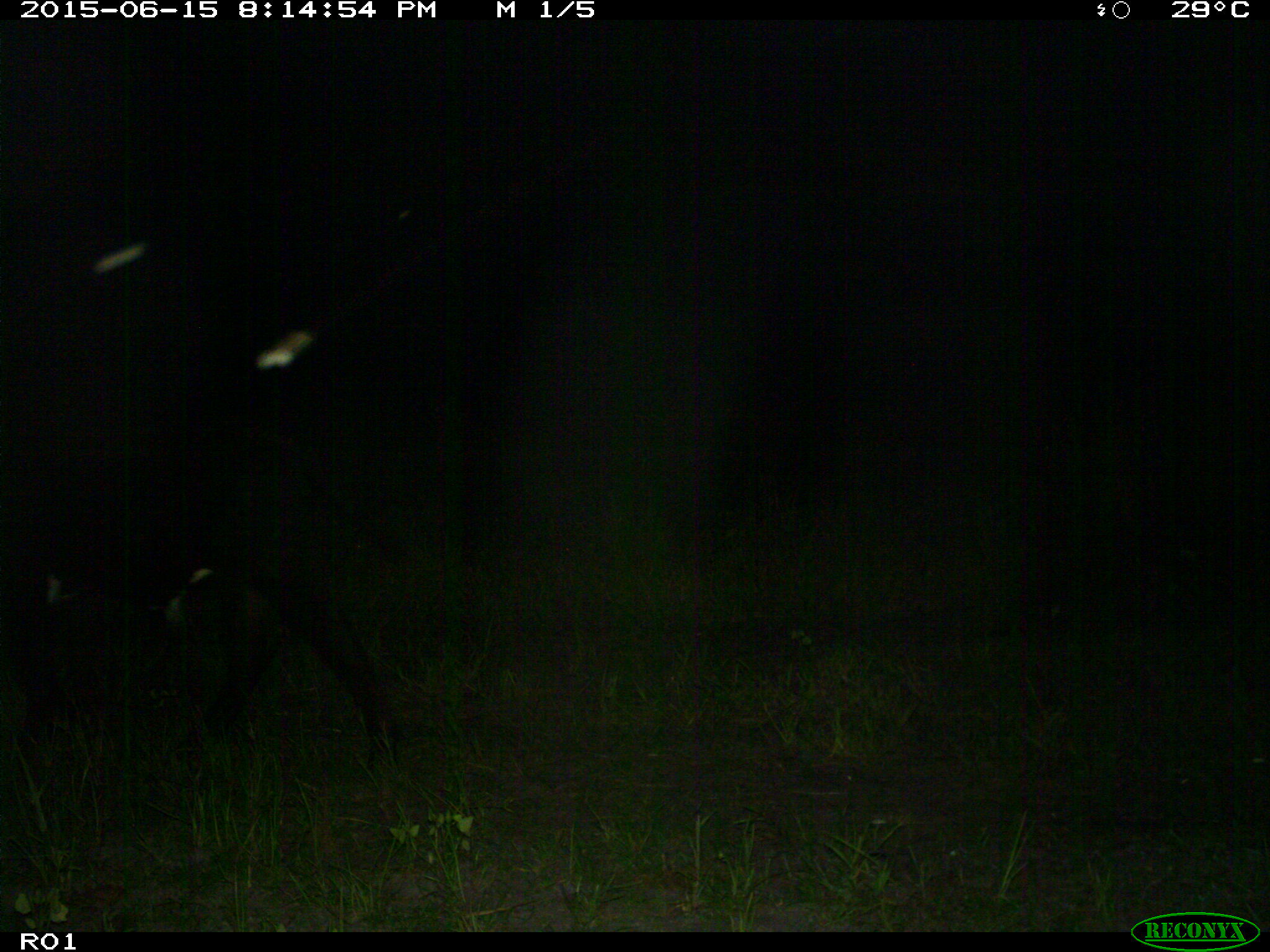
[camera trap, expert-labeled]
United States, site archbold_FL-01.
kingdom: Animalia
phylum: Chordata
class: Mammalia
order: Artiodactyla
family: Bovidae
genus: Bos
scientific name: Bos taurus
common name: domestic cow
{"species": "Bos taurus (domestic cow)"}